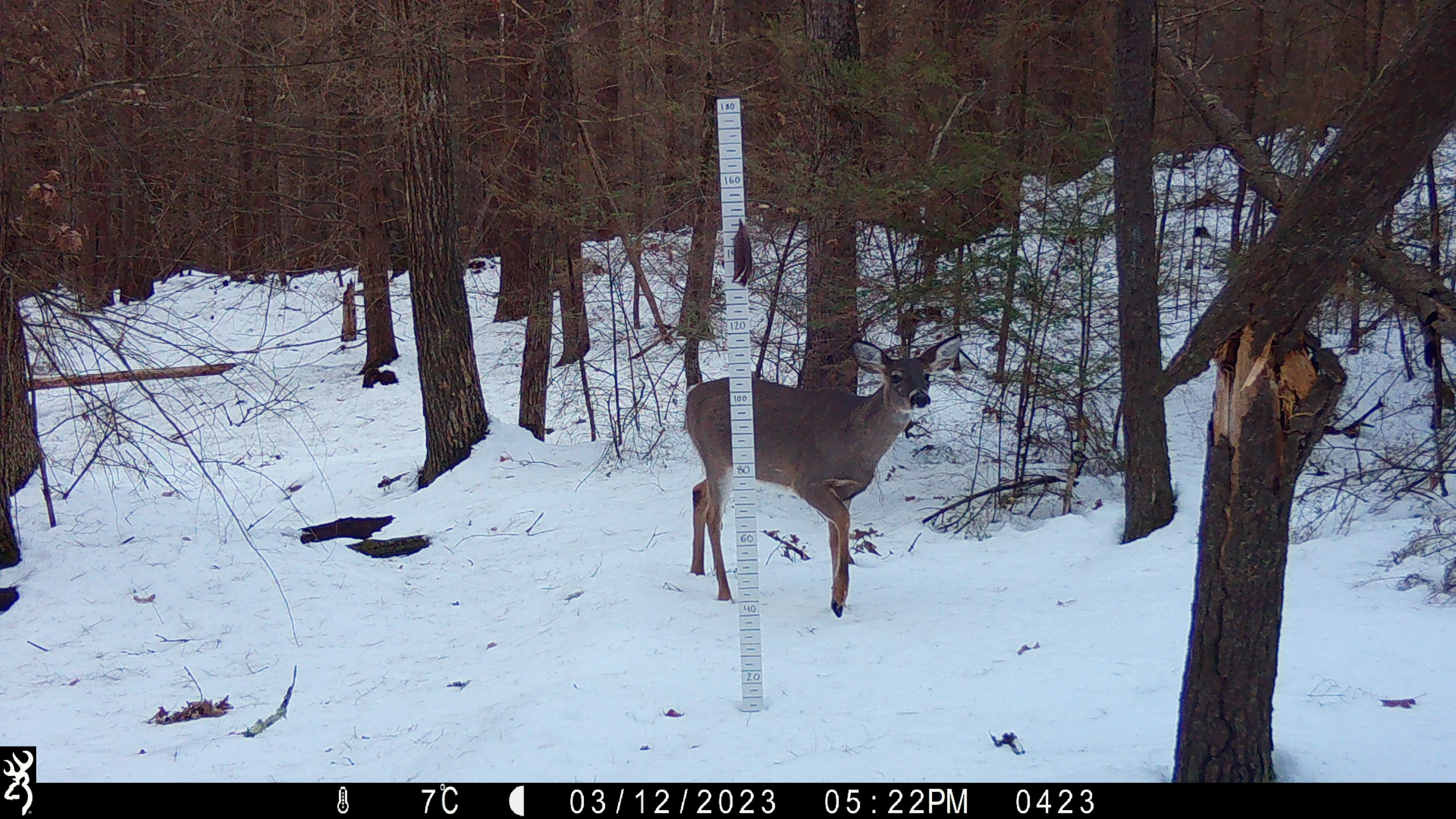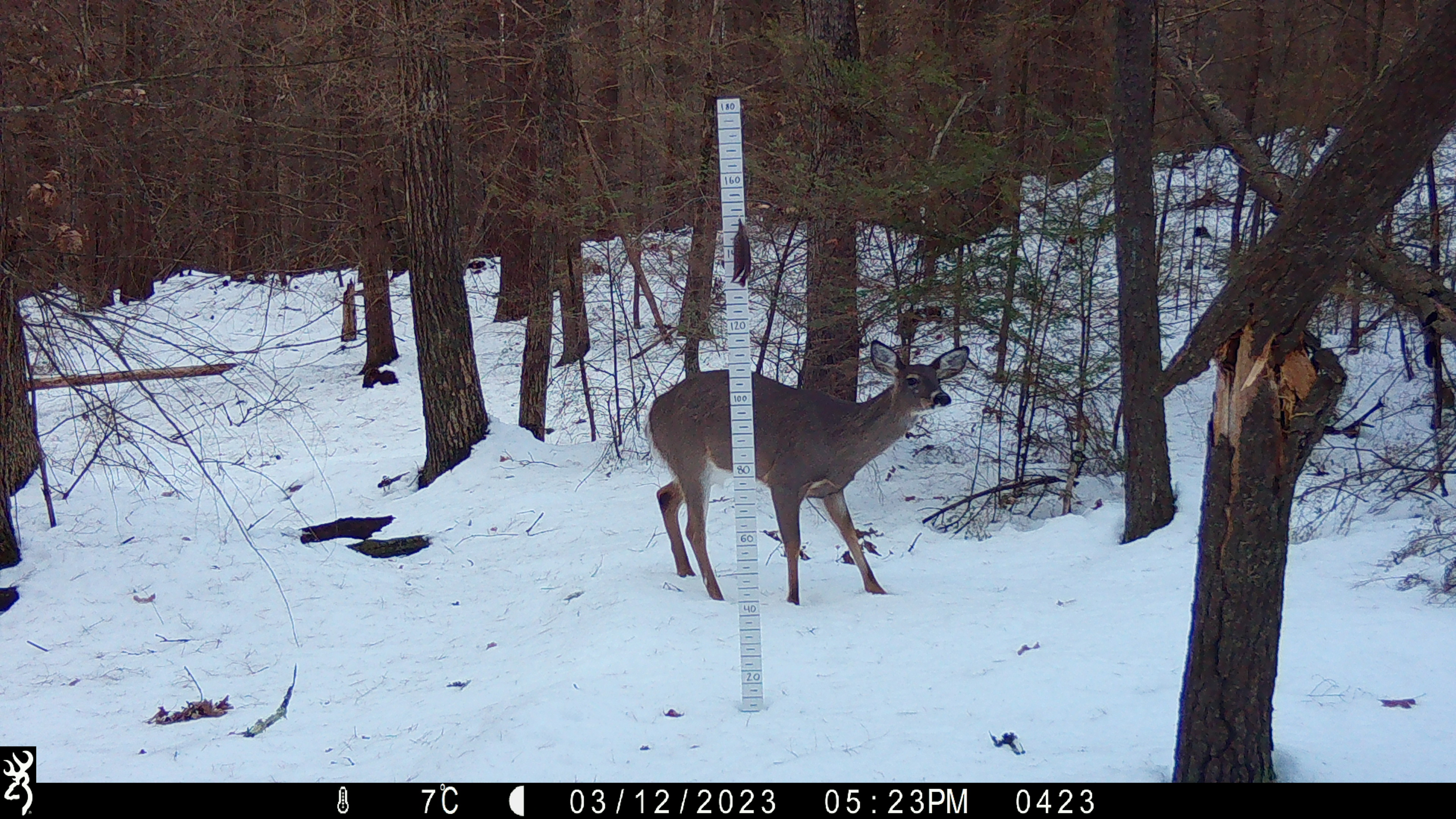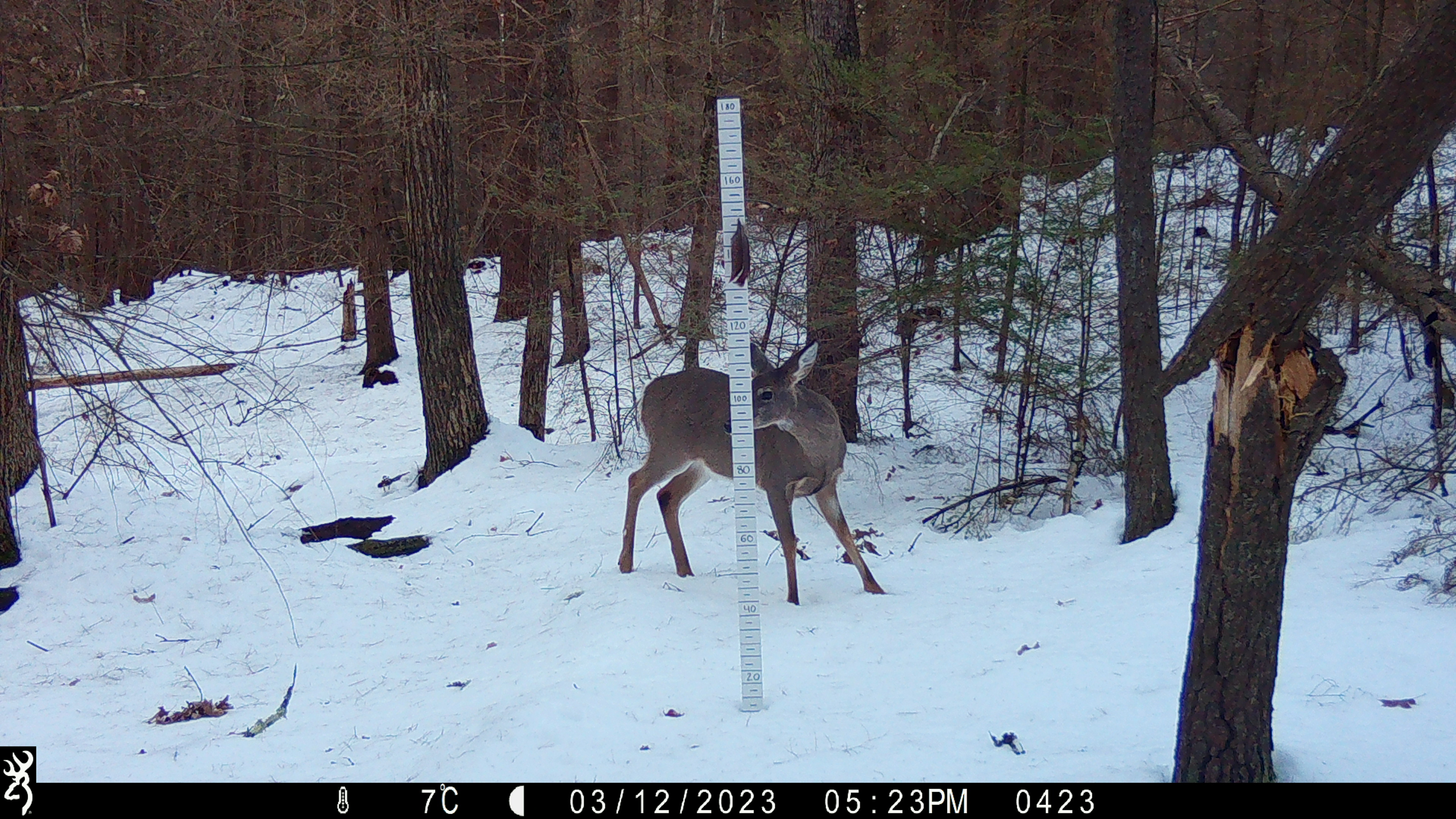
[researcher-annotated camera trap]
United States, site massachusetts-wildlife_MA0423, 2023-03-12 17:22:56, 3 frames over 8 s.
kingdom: Animalia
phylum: Chordata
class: Mammalia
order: Artiodactyla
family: Cervidae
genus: Odocoileus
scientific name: Odocoileus virginianus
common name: white-tailed deer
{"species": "white-tailed deer (Odocoileus virginianus)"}